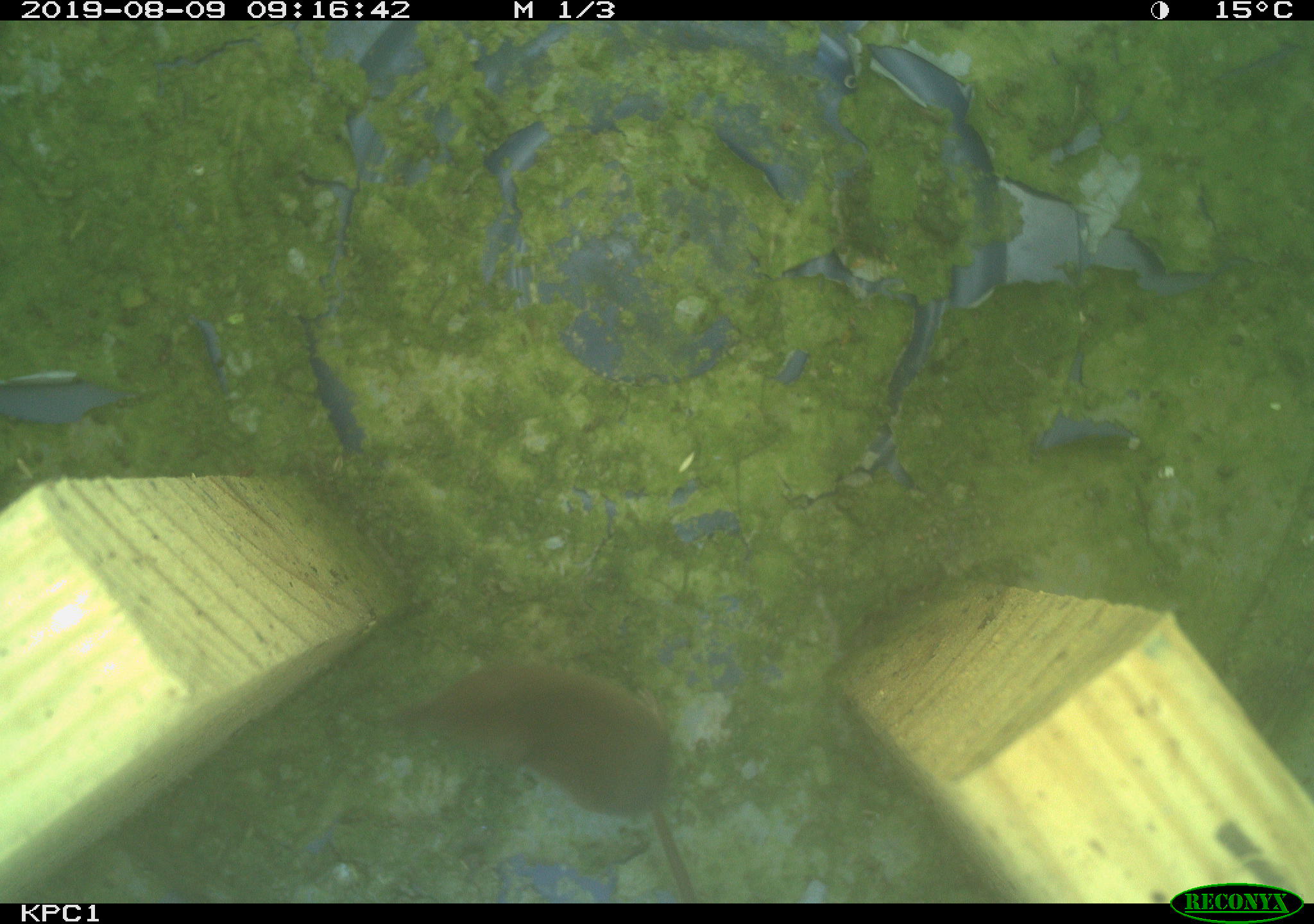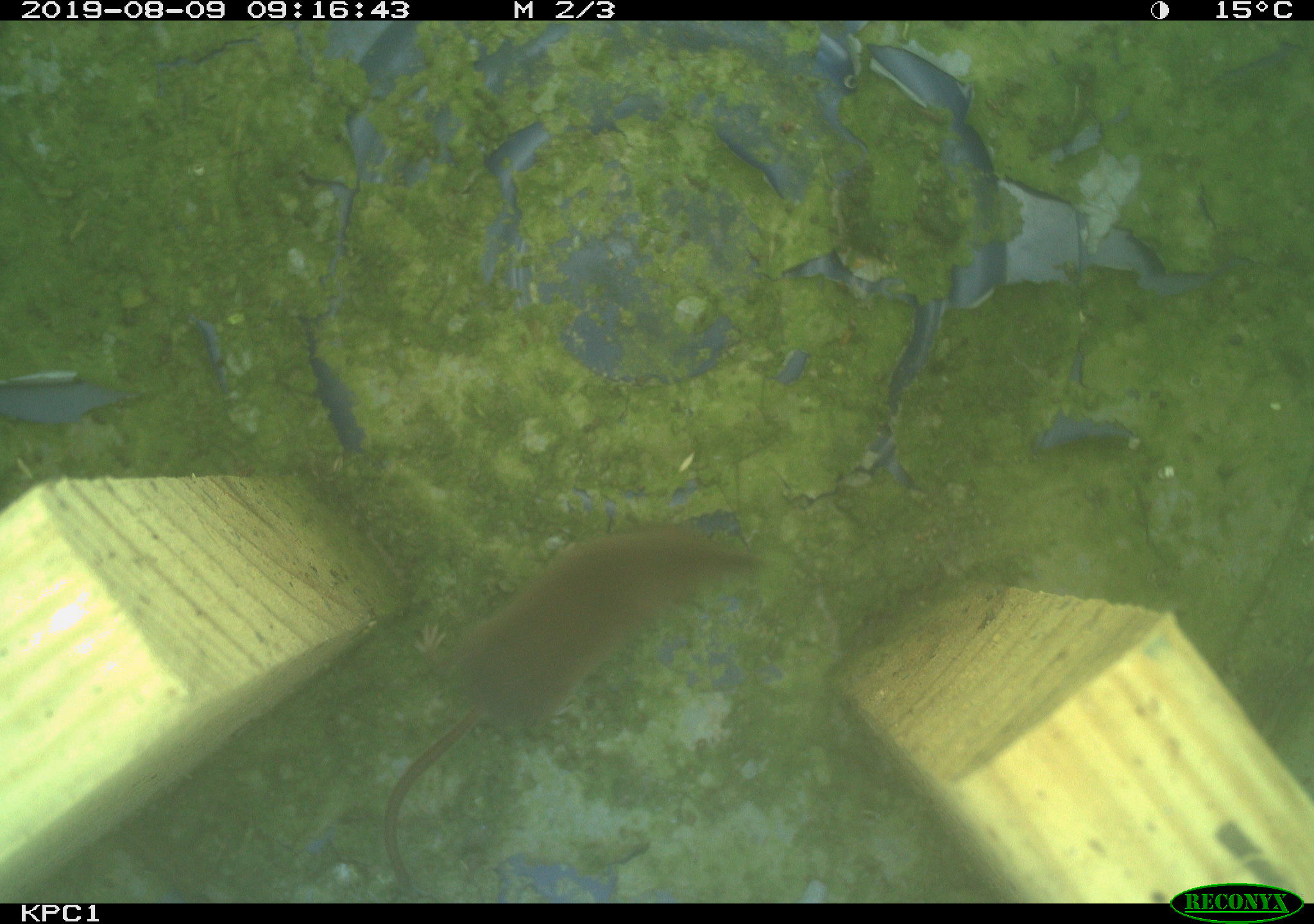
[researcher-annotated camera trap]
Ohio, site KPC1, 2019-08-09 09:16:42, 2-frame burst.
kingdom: Animalia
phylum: Chordata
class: Mammalia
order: Eulipotyphla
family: Soricidae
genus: Sorex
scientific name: Sorex cinereus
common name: masked shrew